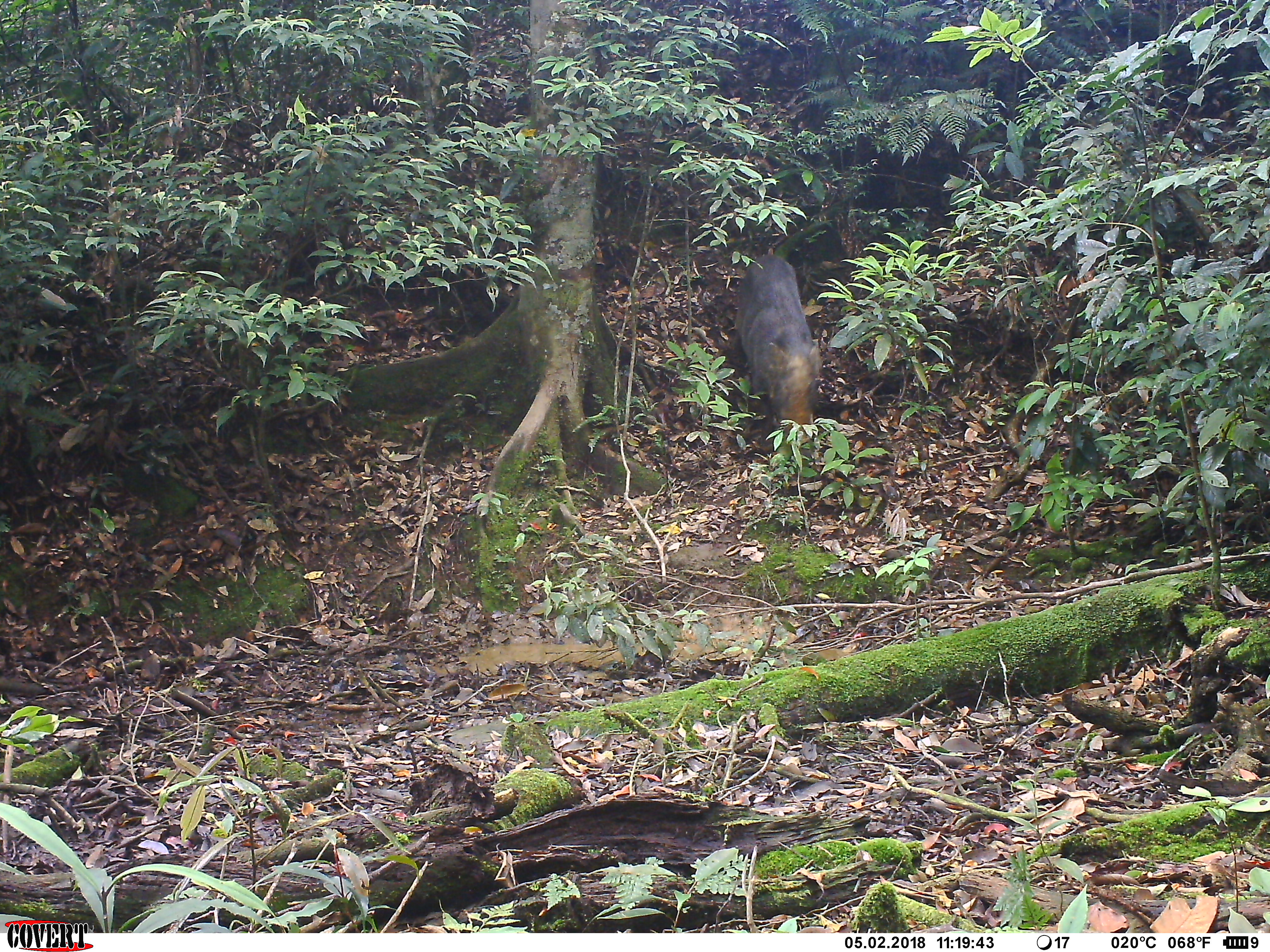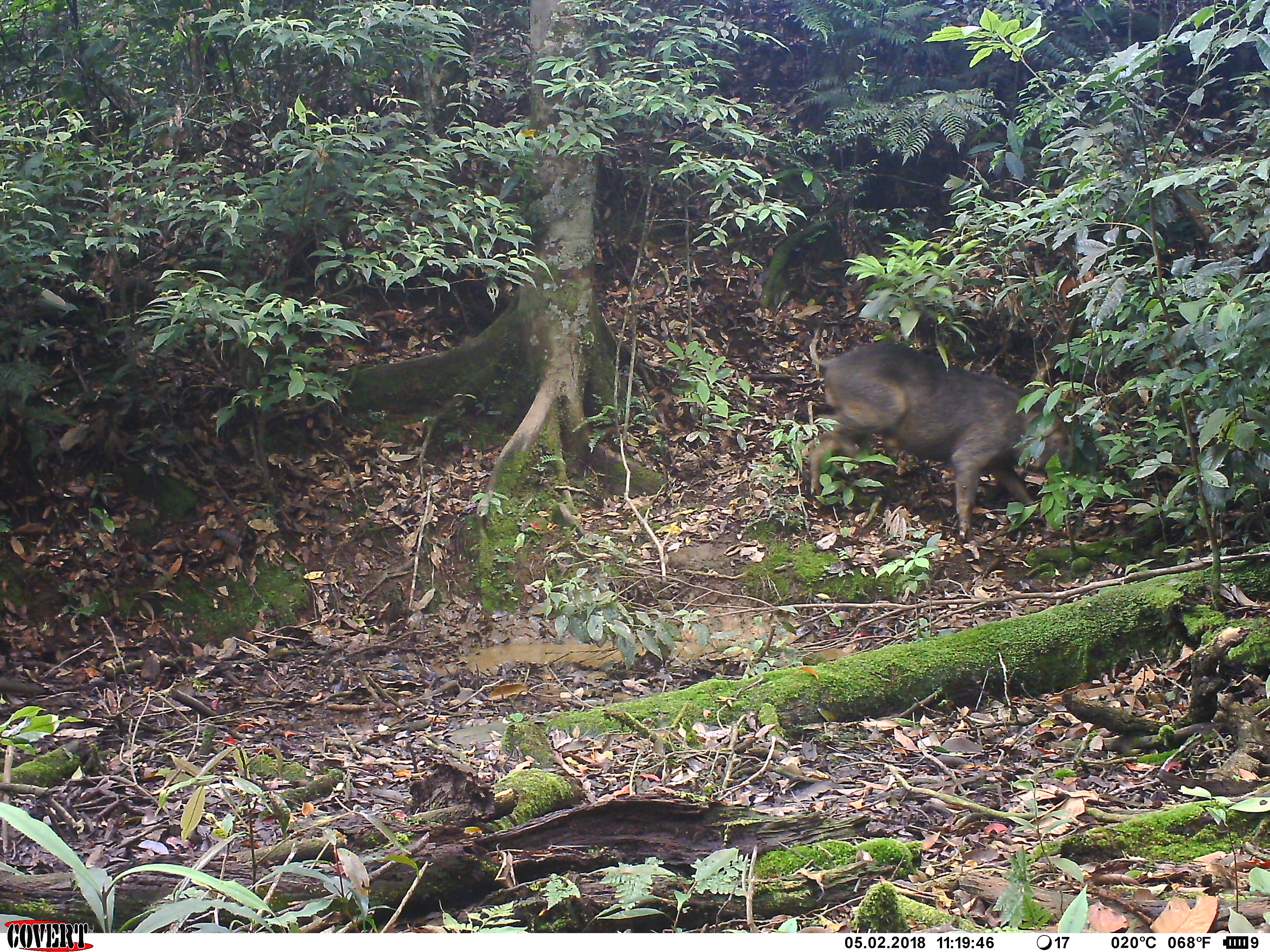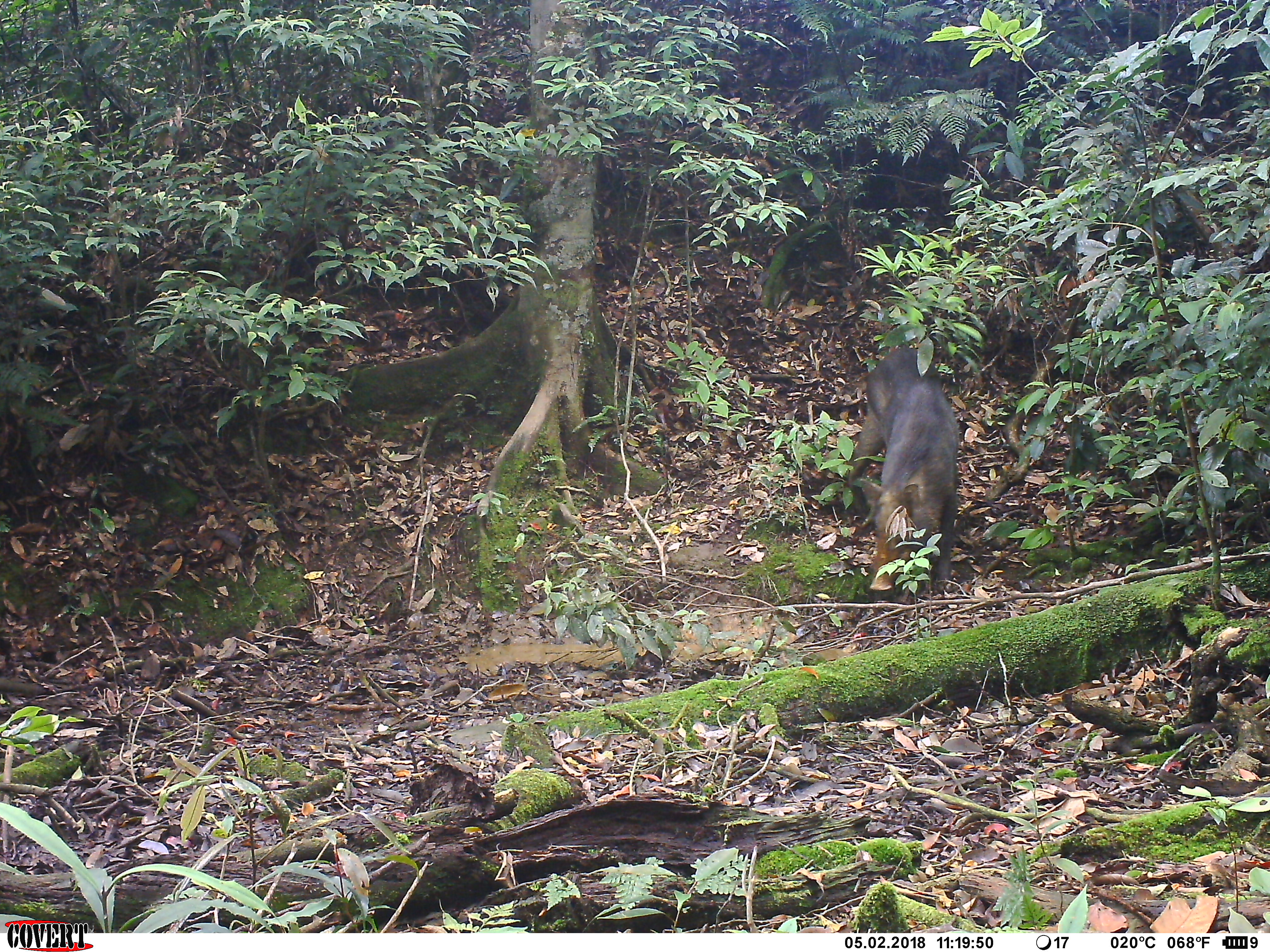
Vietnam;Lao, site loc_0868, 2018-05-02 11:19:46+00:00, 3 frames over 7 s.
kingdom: Animalia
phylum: Chordata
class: Mammalia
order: Artiodactyla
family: Suidae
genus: Sus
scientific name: Sus scrofa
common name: eurasian wild pig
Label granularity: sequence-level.